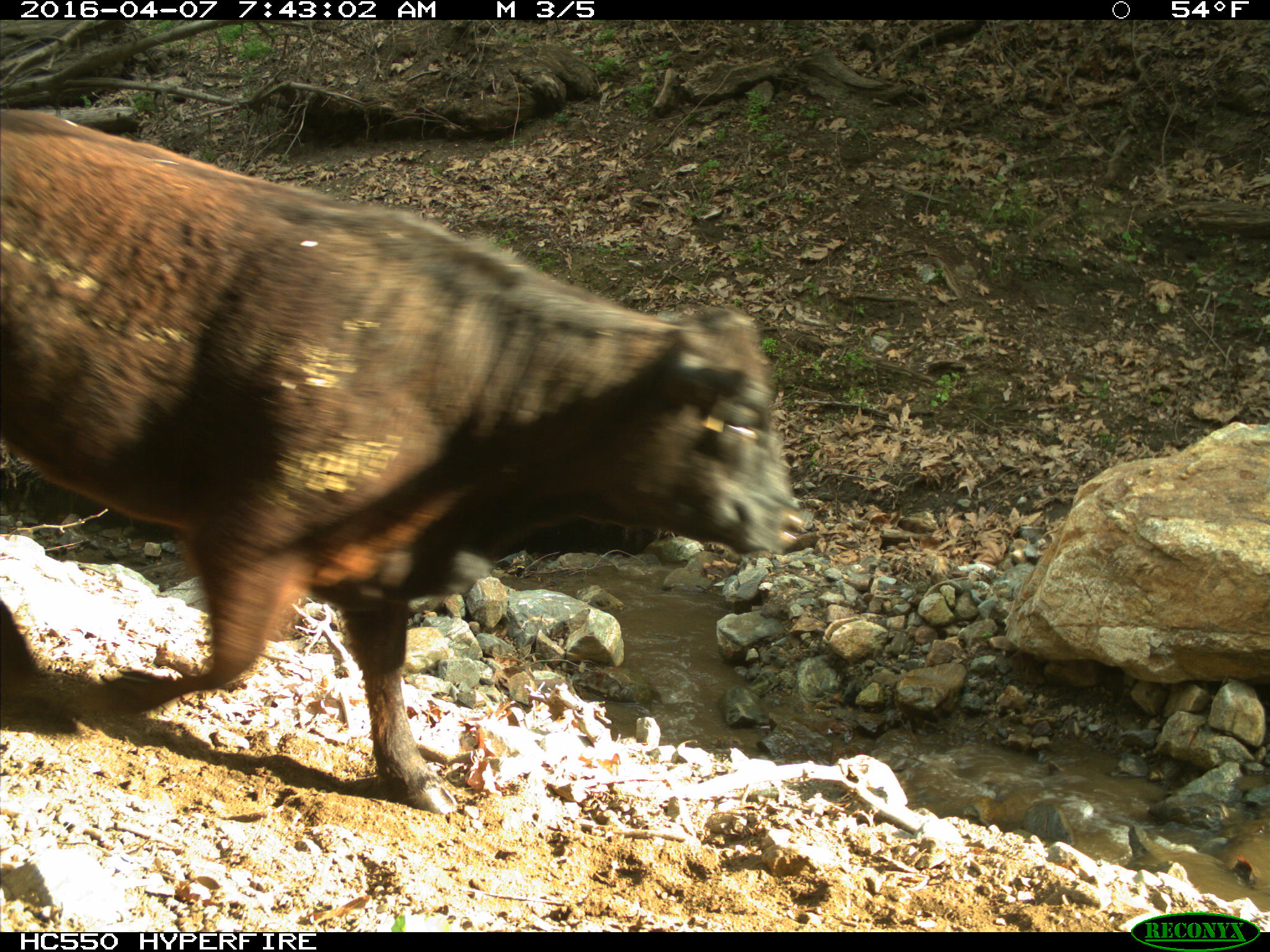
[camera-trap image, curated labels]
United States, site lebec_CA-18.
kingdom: Animalia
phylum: Chordata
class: Mammalia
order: Artiodactyla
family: Bovidae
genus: Bos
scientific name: Bos taurus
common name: domestic cow